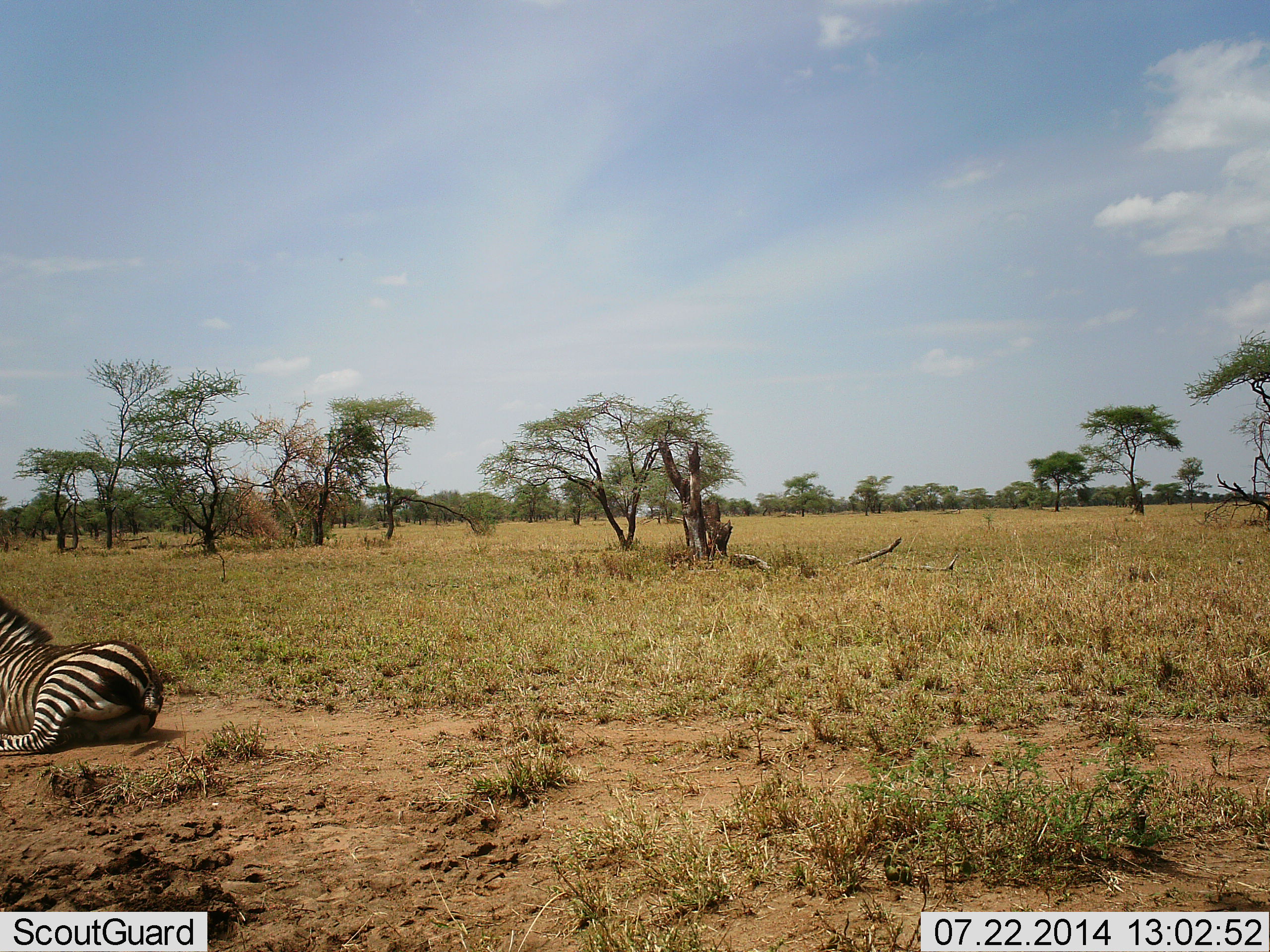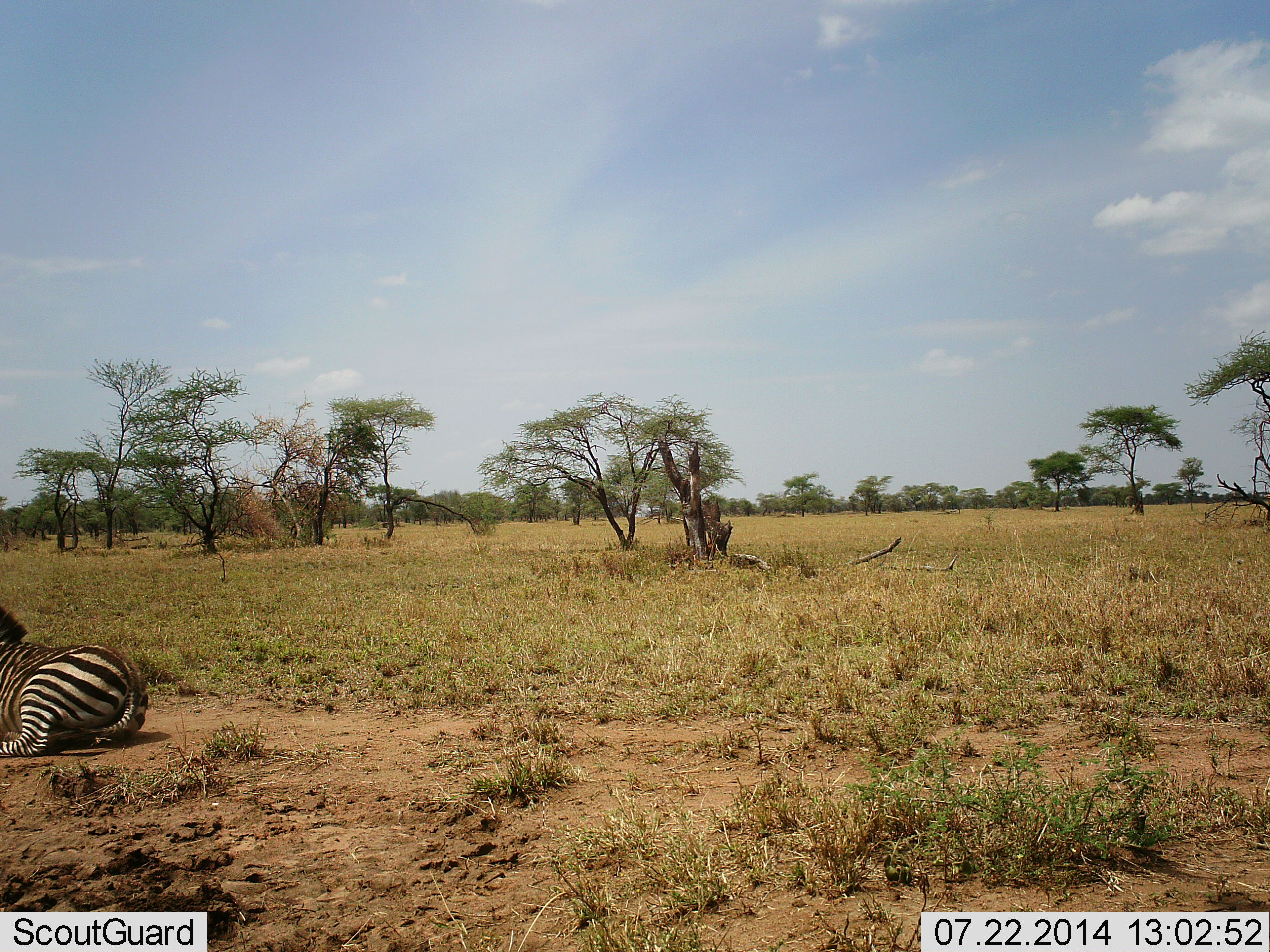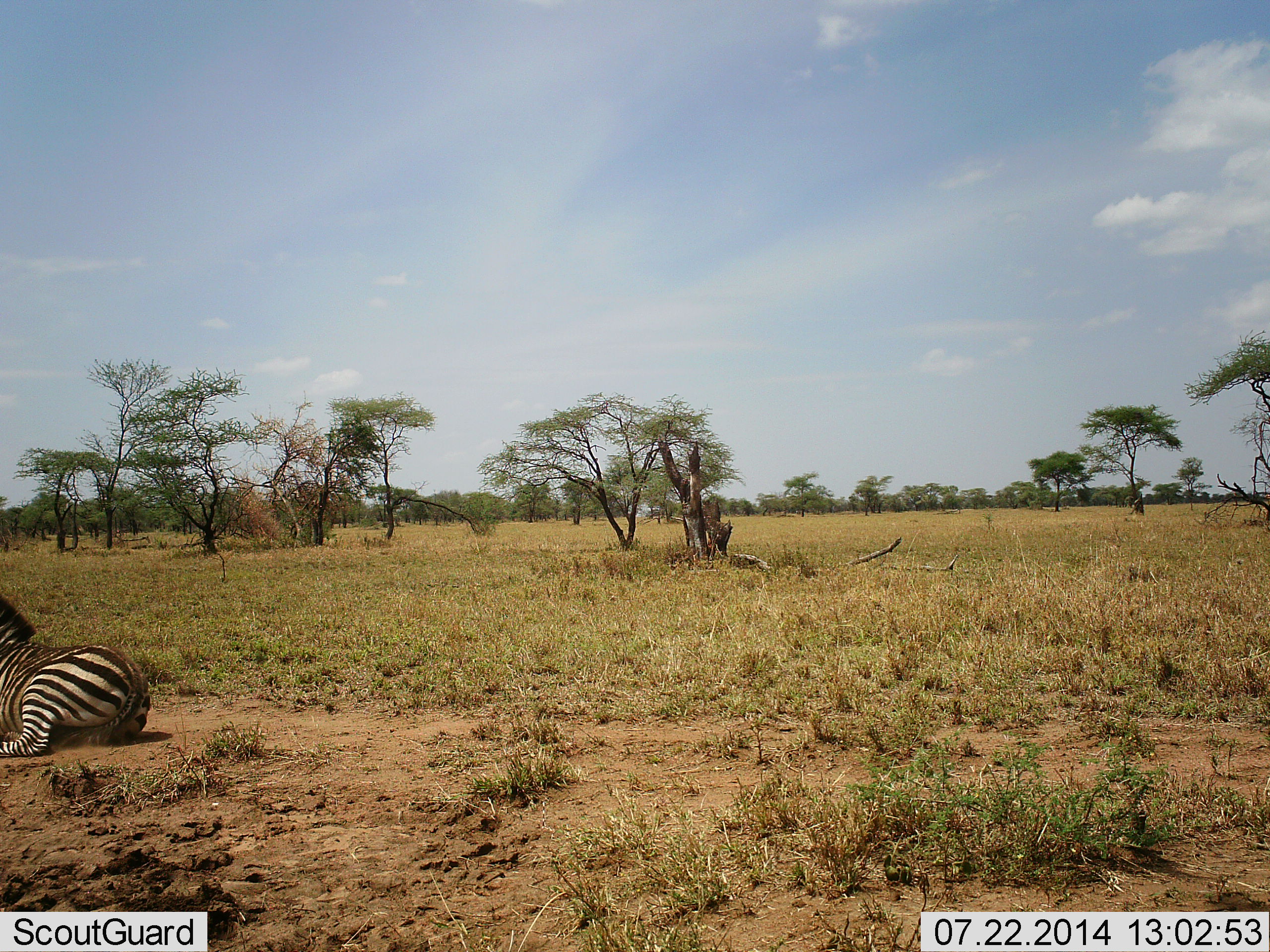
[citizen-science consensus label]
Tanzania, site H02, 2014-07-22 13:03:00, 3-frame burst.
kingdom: Animalia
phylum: Chordata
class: Mammalia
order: Perissodactyla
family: Equidae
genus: Equus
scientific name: Equus quagga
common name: plains zebra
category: zebra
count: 1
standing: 0%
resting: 90%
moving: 10%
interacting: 0%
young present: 0%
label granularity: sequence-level